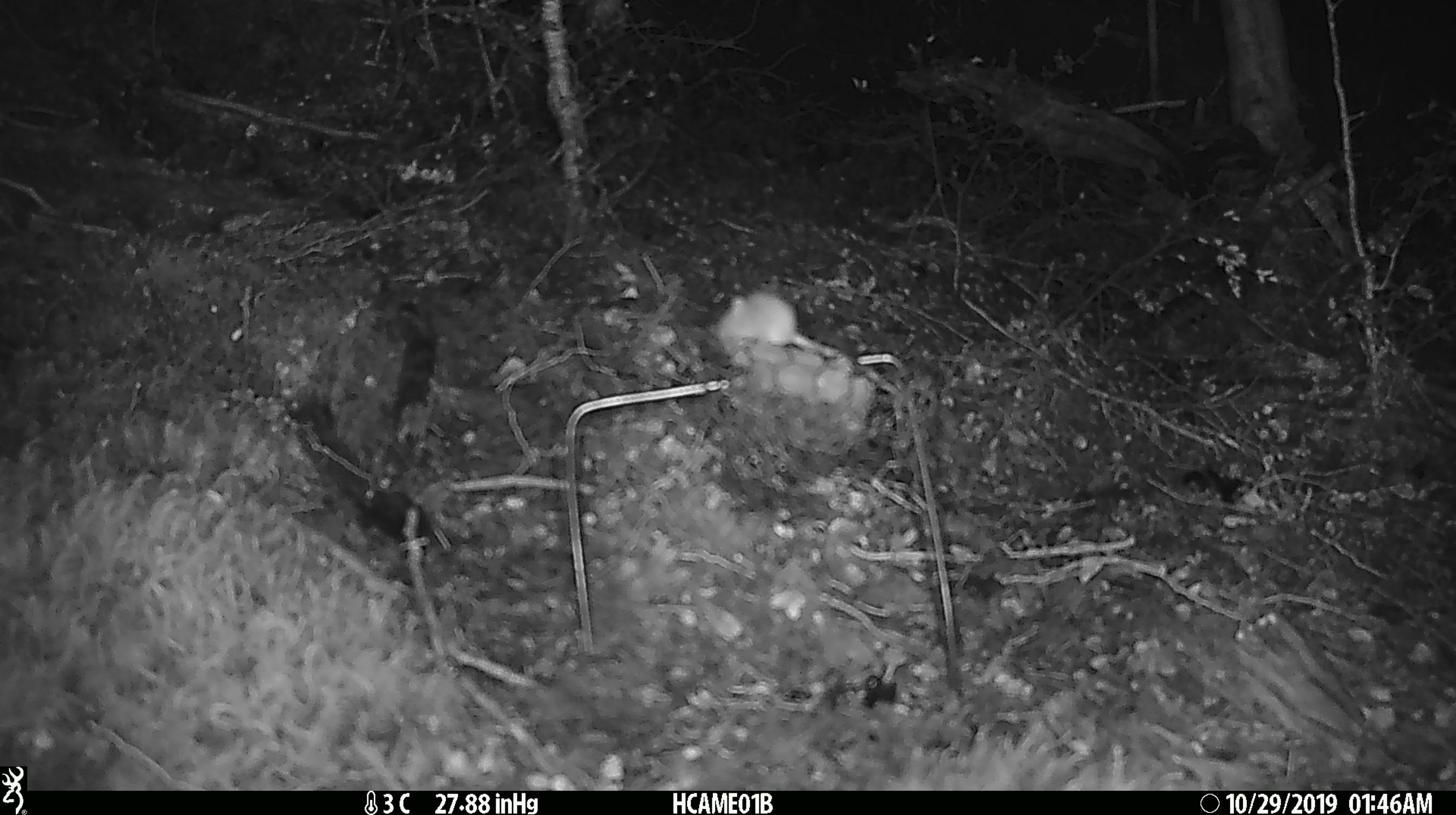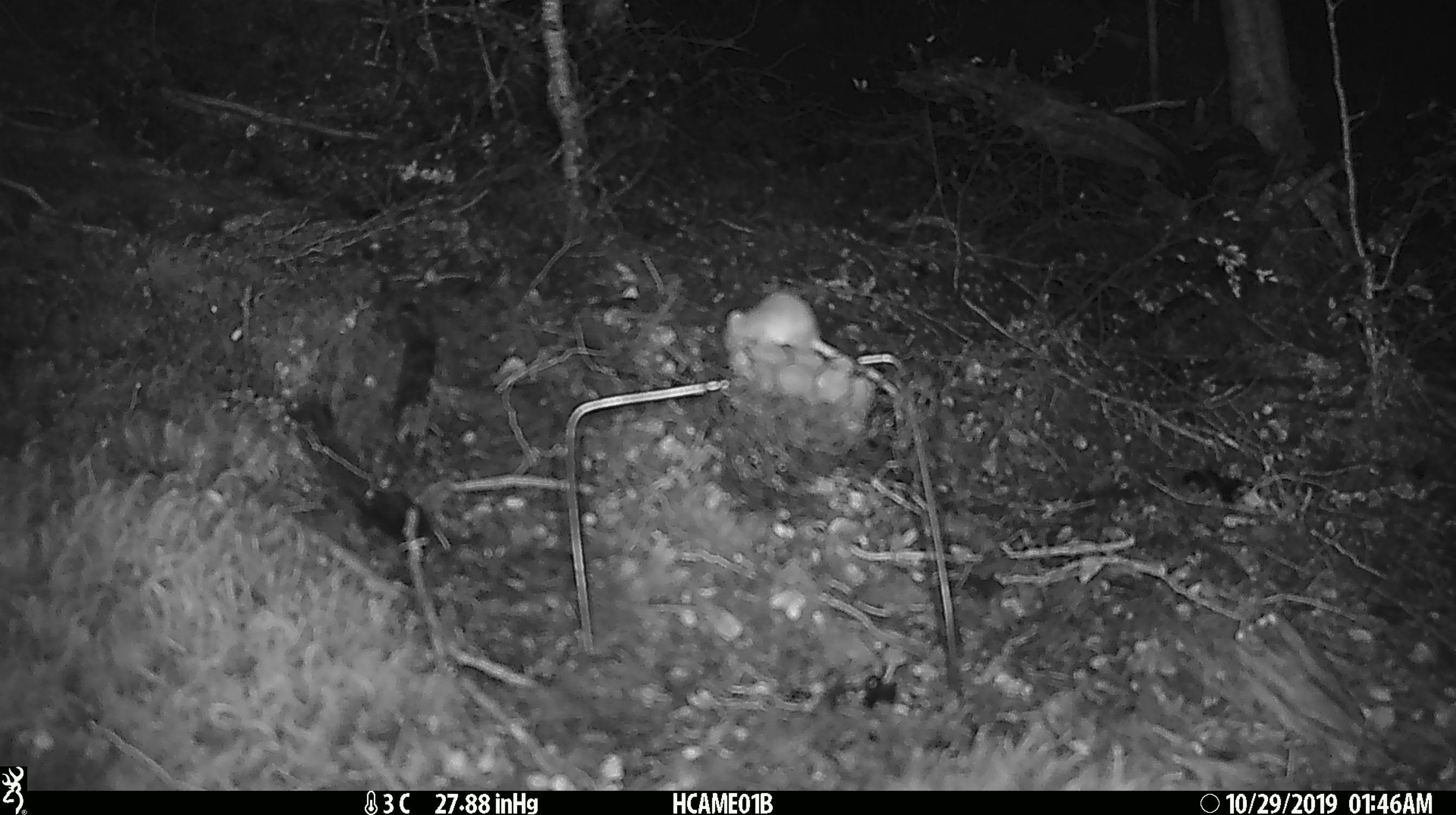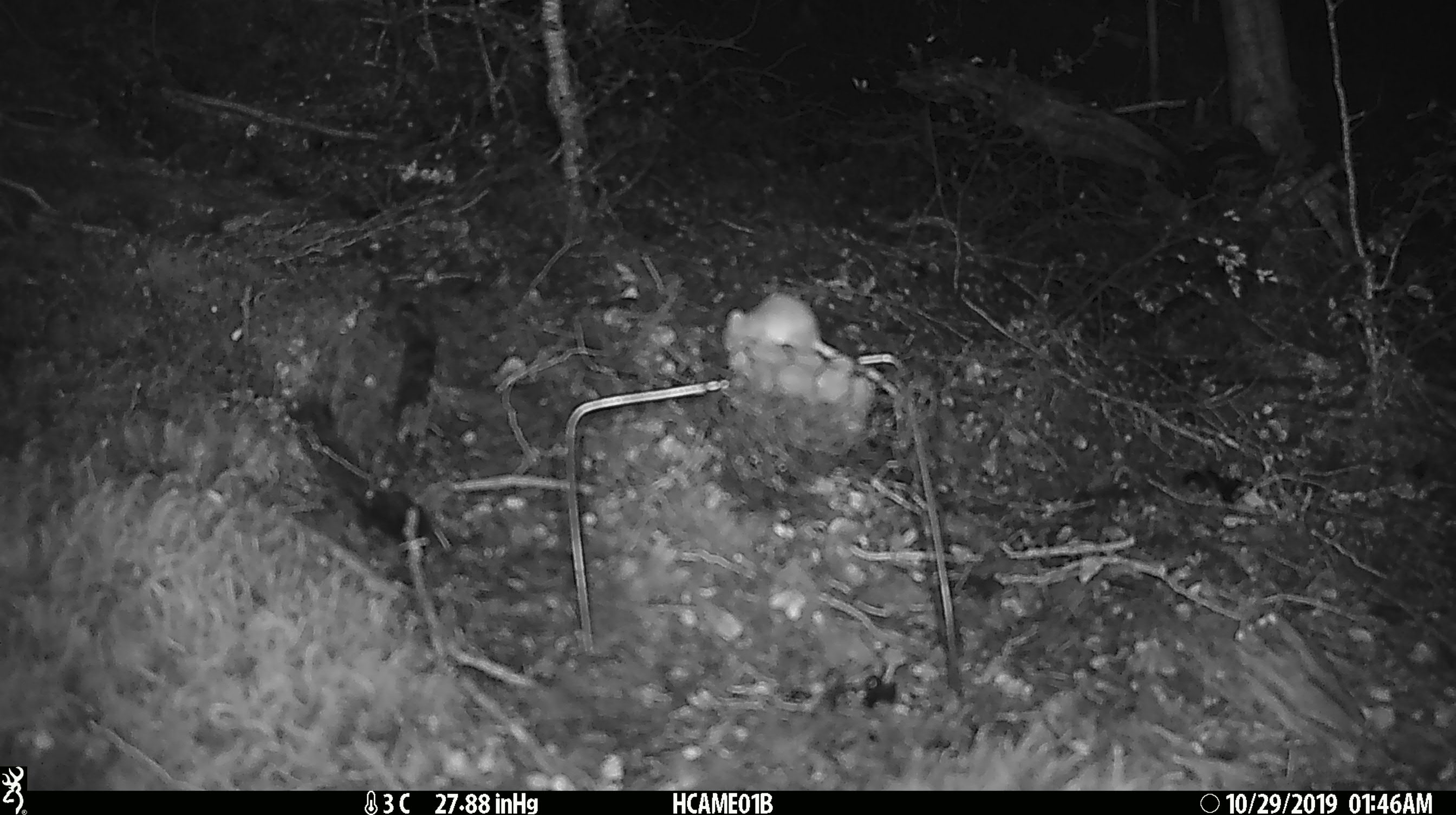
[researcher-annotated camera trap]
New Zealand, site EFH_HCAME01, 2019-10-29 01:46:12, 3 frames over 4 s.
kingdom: Animalia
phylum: Chordata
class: Mammalia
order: Rodentia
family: Muridae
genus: Mus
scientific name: Mus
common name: mouse